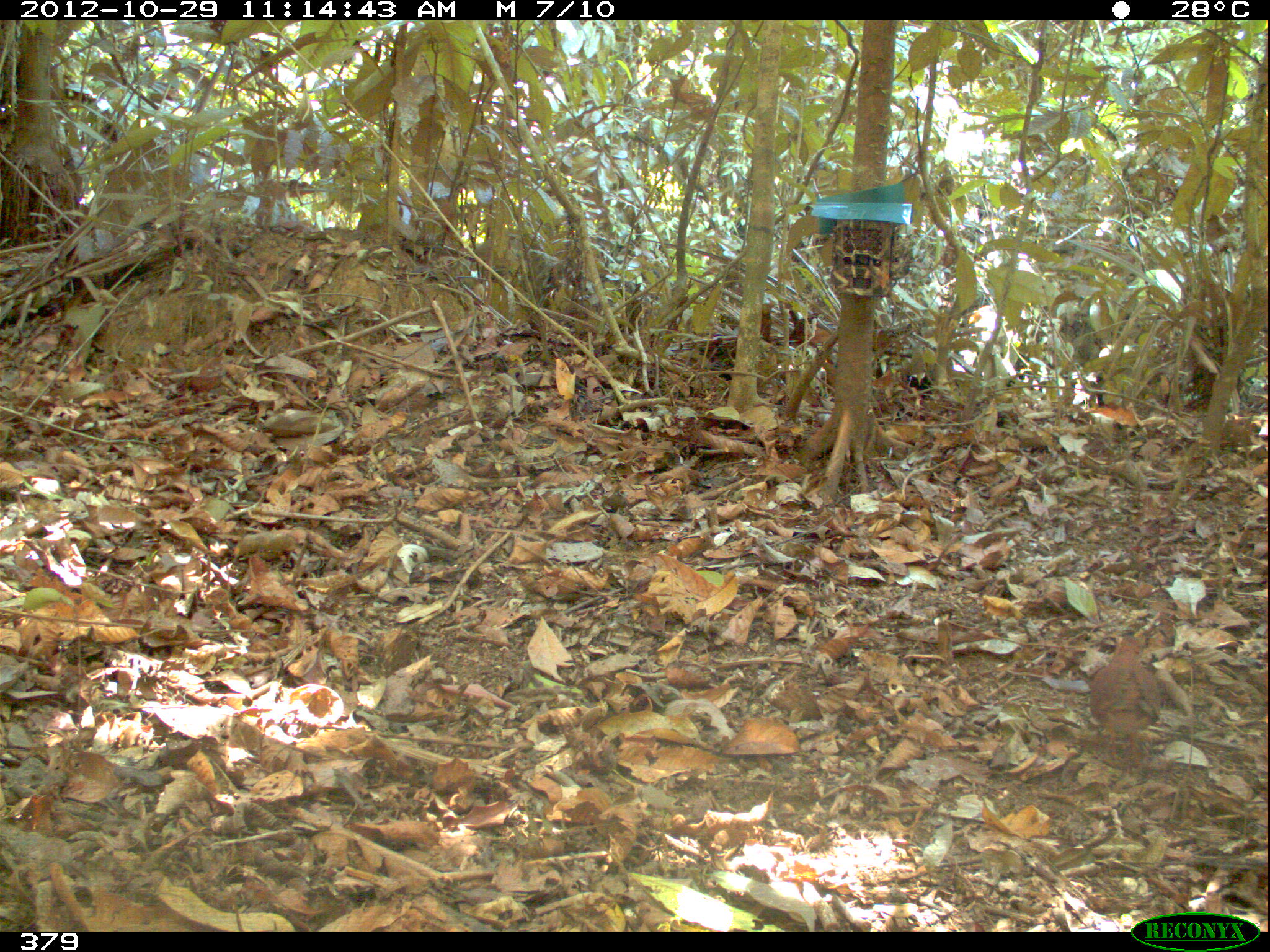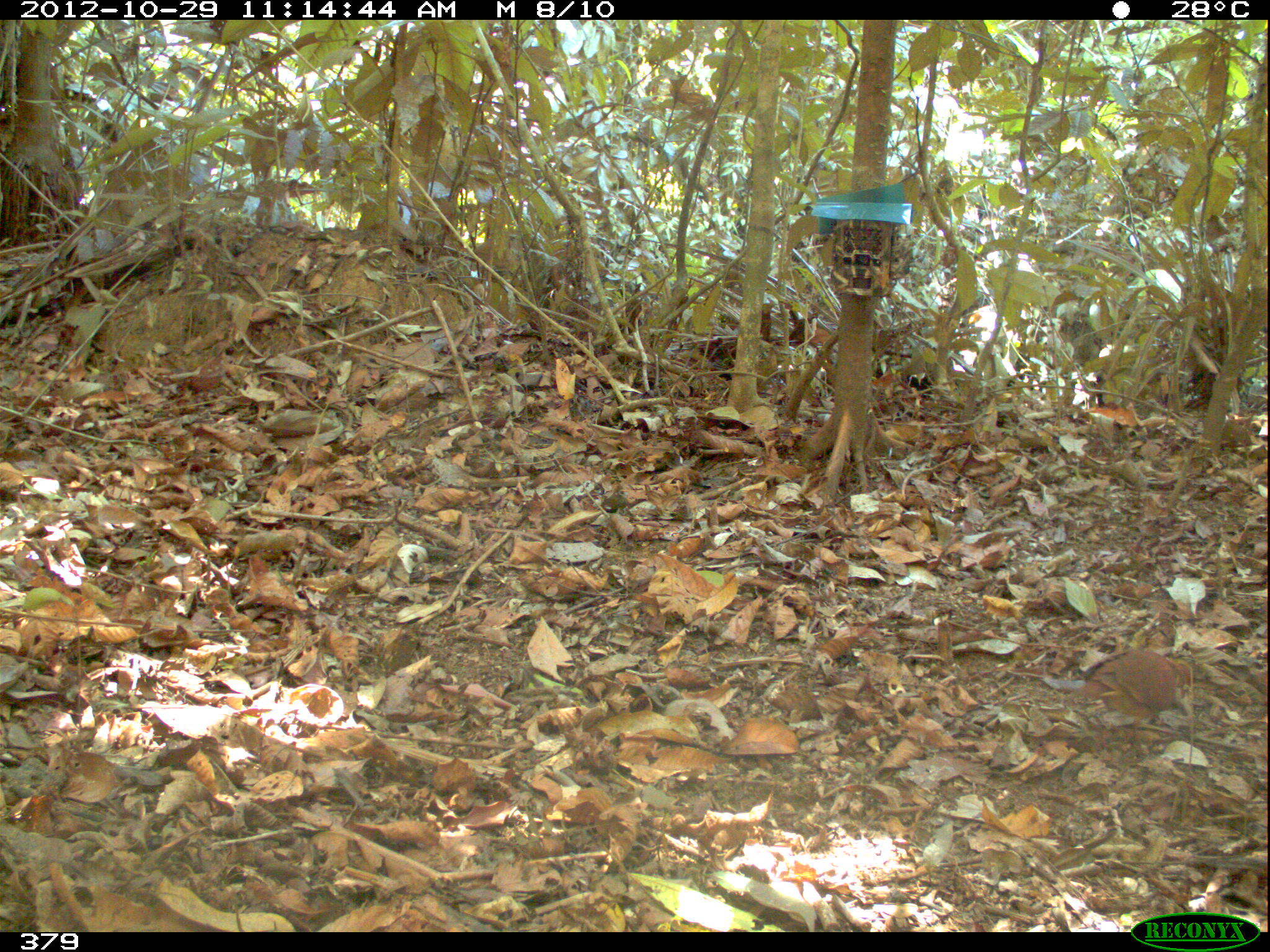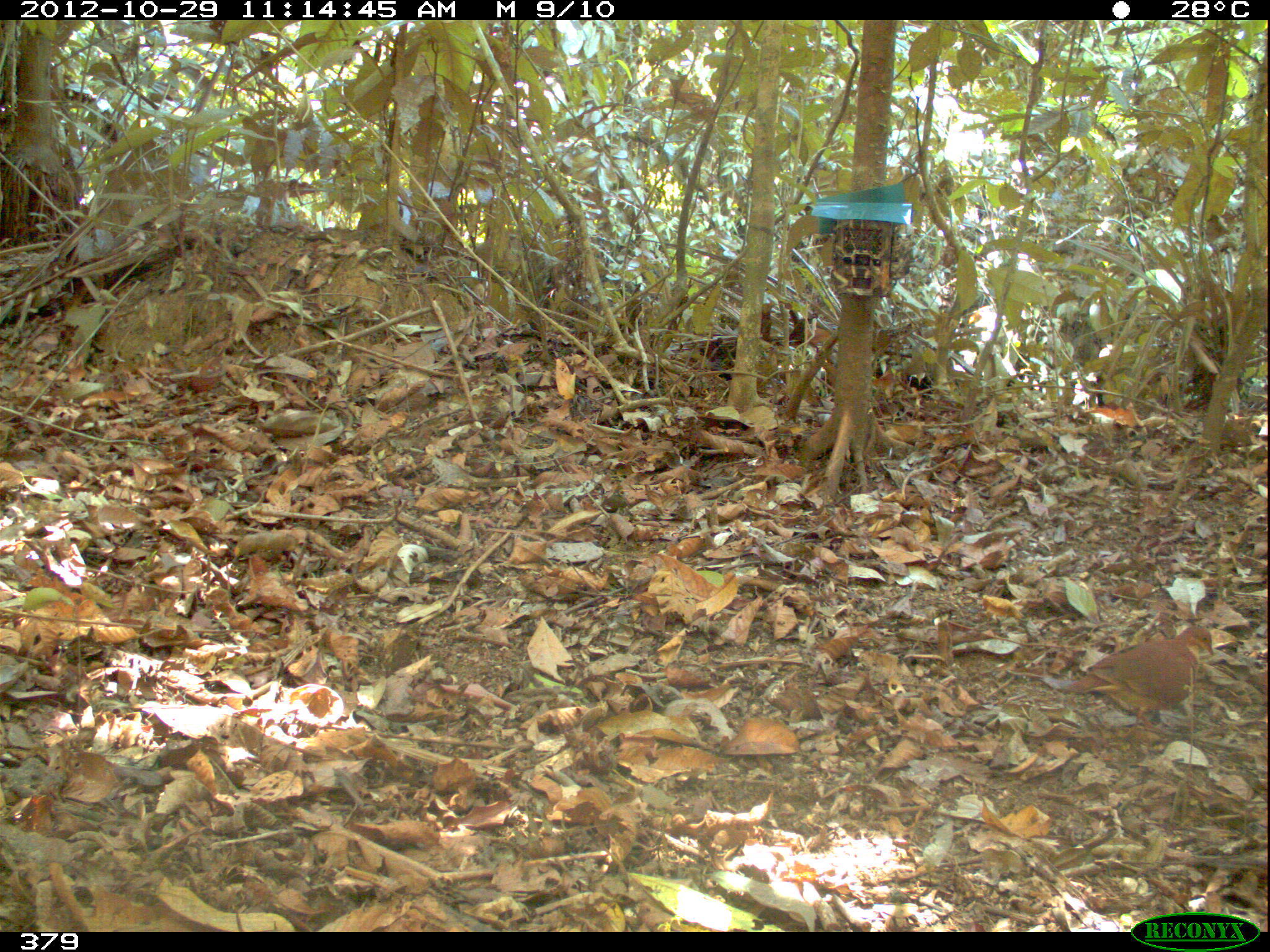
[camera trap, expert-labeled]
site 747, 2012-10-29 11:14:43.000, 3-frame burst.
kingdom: Animalia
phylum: Chordata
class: Aves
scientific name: Aves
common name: bird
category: unknown bird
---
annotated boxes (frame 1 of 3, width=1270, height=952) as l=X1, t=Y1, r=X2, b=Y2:
unknown bird: l=1086, t=635, r=1164, b=768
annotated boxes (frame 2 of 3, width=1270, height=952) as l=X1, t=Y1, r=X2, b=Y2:
unknown bird: l=1074, t=649, r=1195, b=739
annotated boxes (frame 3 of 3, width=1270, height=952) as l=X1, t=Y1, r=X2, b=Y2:
unknown bird: l=1062, t=624, r=1218, b=734